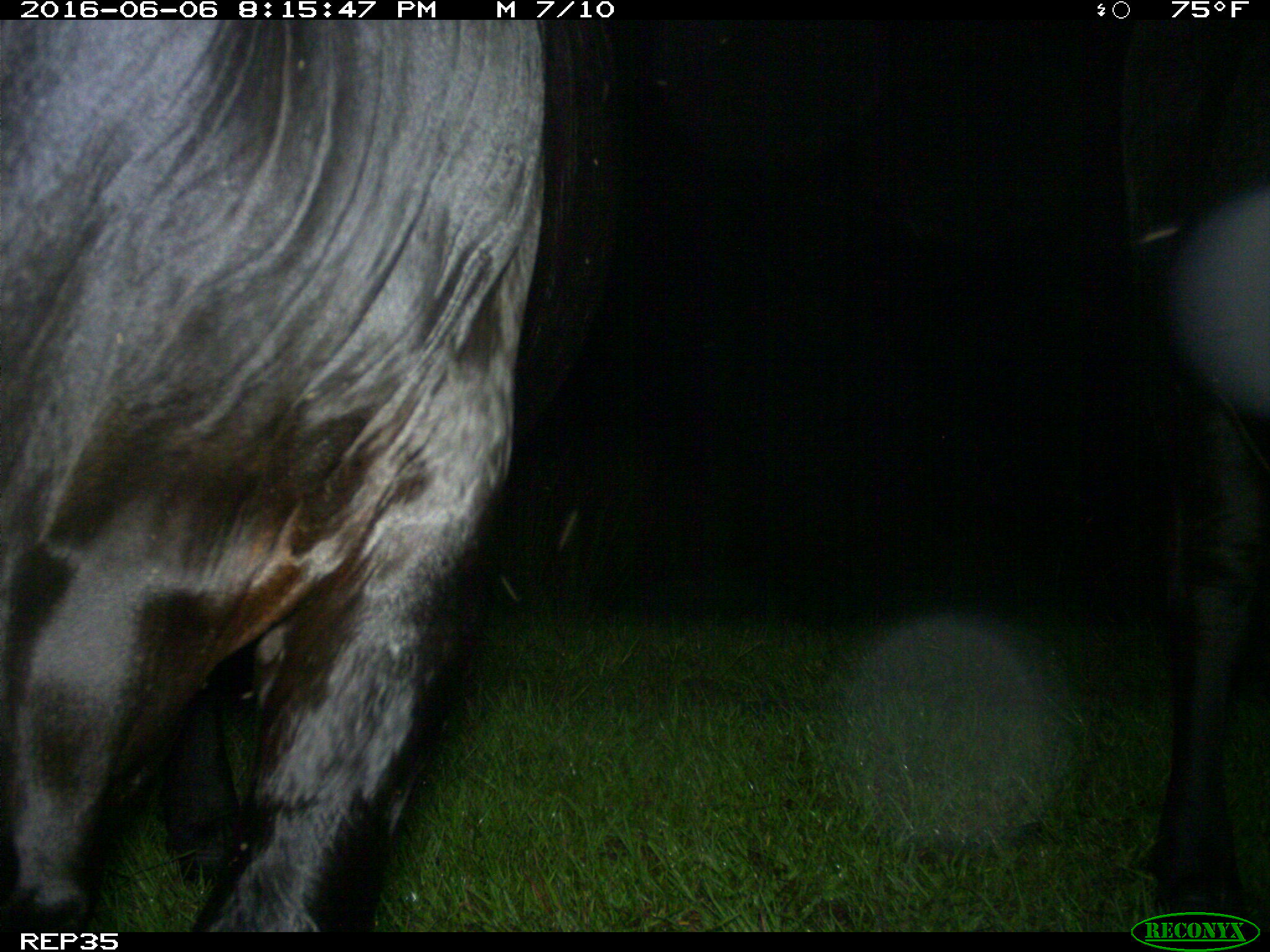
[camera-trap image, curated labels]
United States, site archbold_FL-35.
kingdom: Animalia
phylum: Chordata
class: Mammalia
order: Artiodactyla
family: Bovidae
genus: Bos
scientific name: Bos taurus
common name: domestic cow